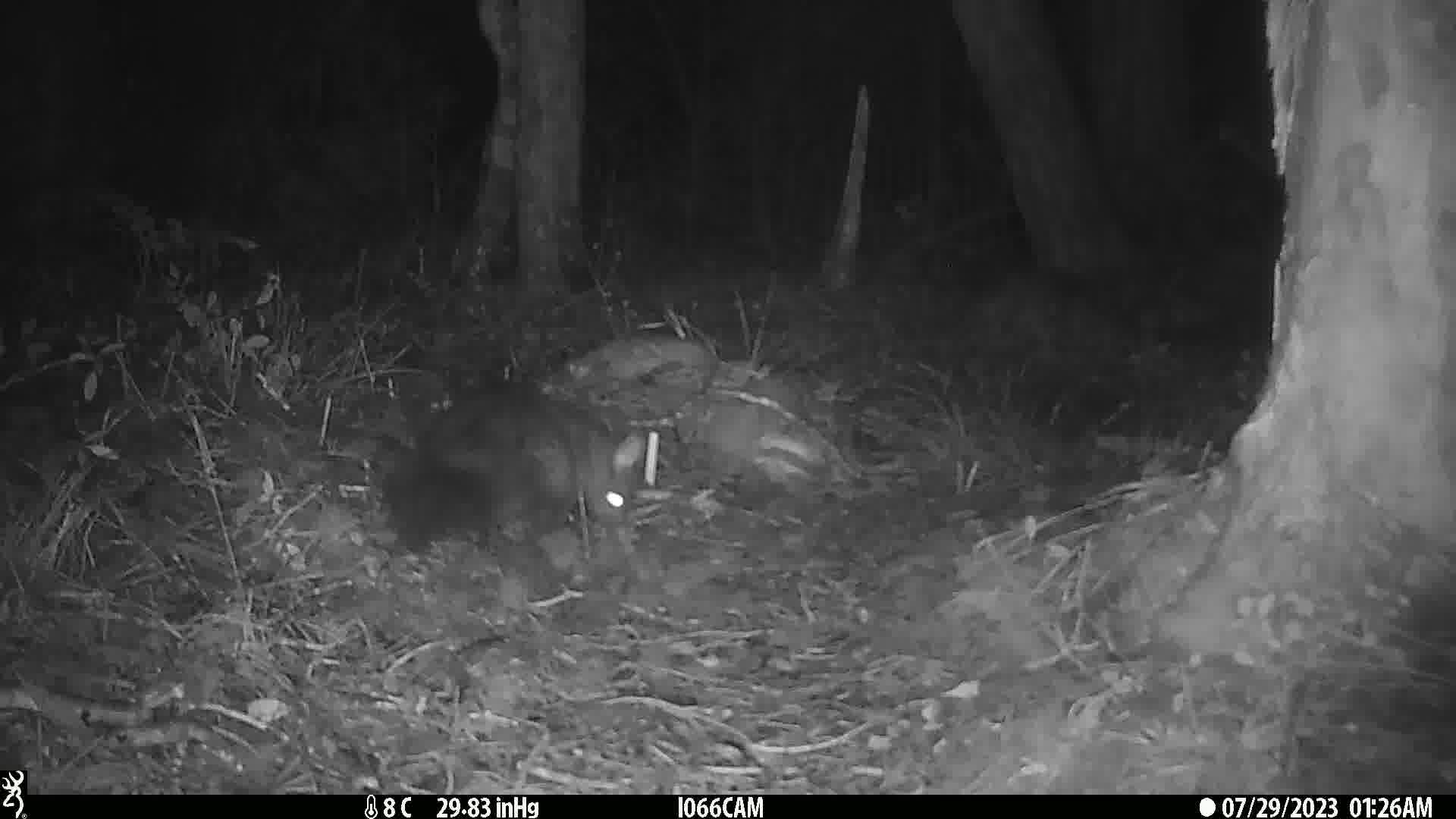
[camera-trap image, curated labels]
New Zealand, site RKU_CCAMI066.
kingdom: Animalia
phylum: Chordata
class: Mammalia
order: Diprotodontia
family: Phalangeridae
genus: Trichosurus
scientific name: Trichosurus vulpecula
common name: common brushtail possum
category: possum